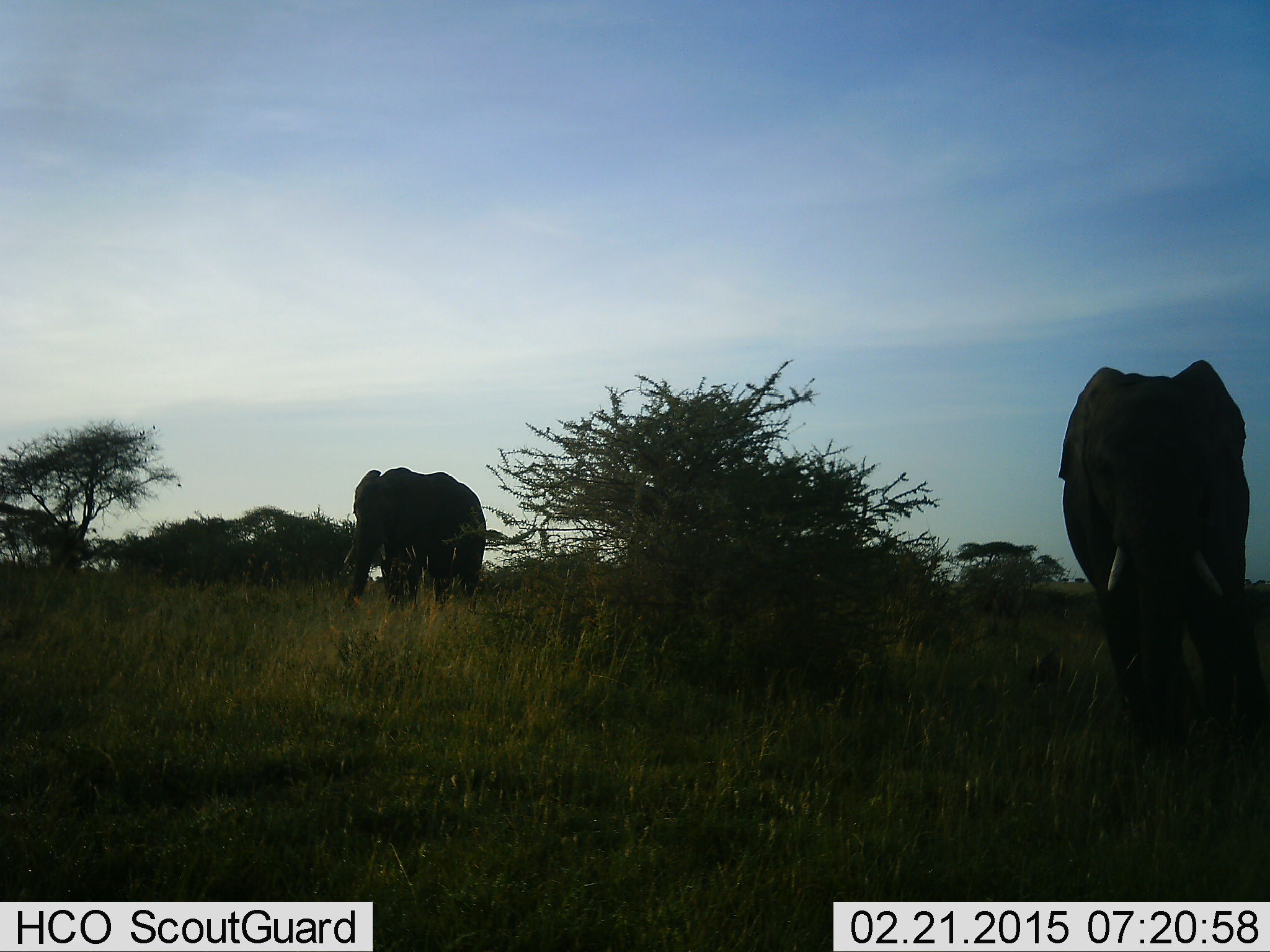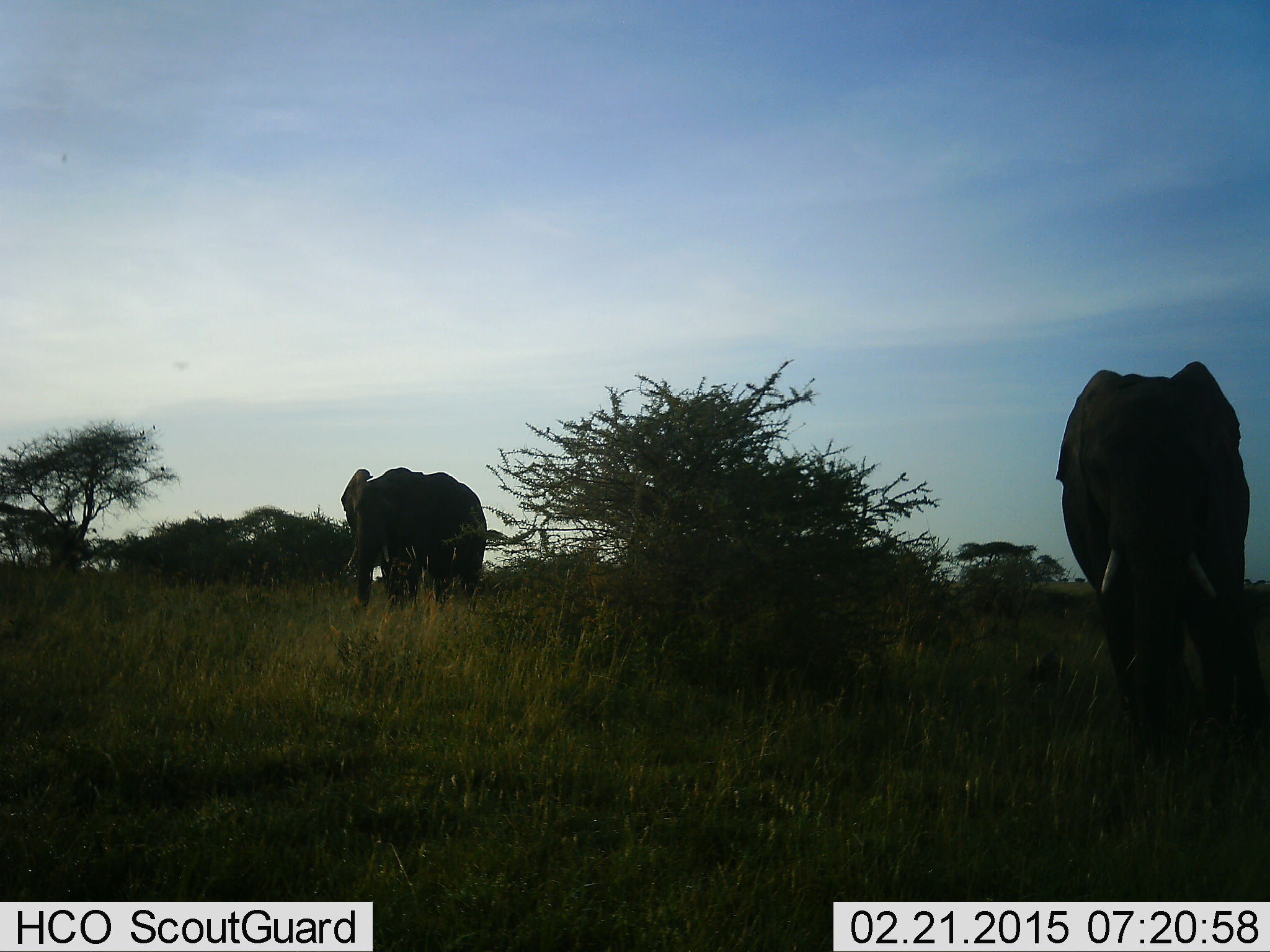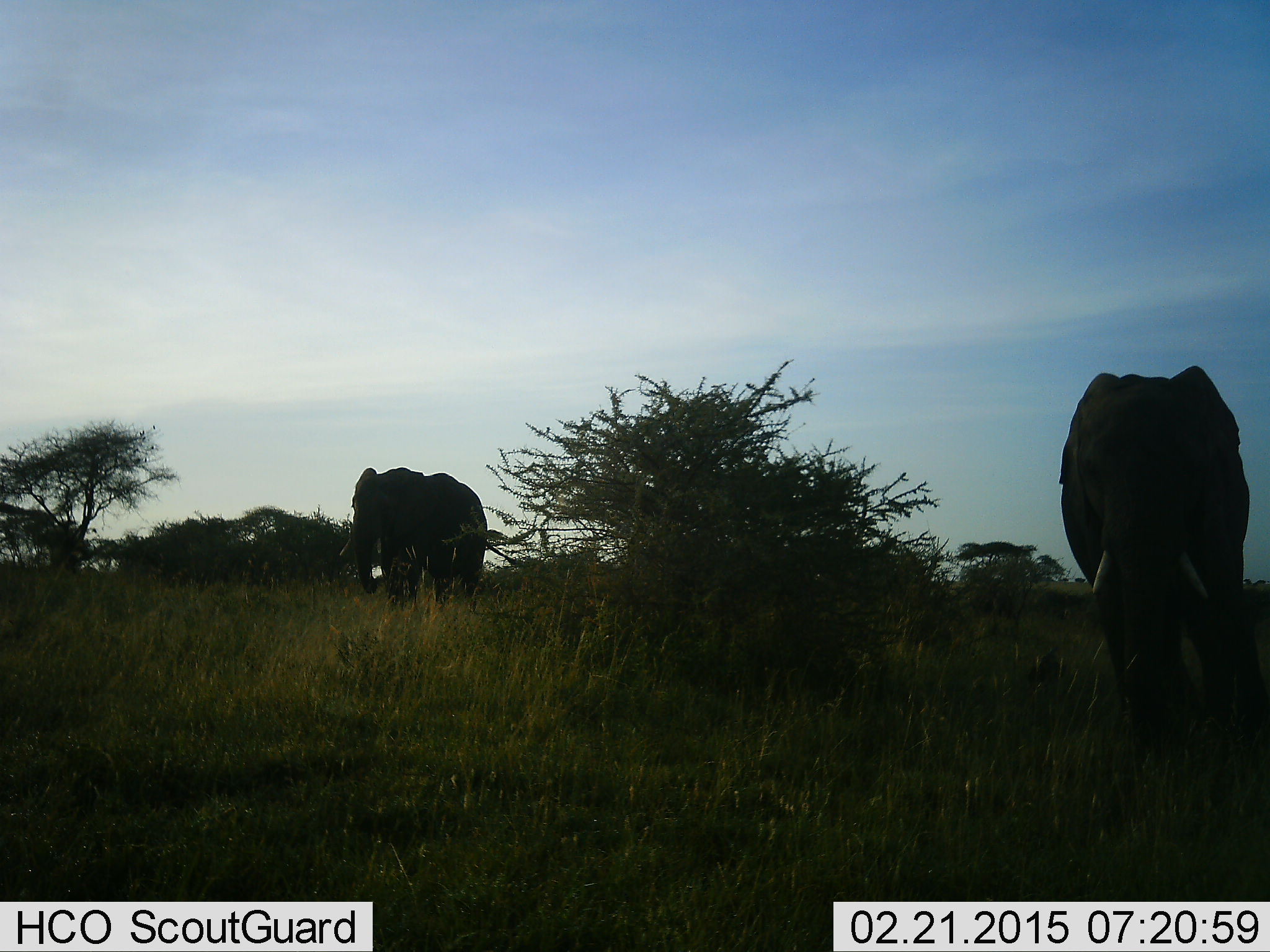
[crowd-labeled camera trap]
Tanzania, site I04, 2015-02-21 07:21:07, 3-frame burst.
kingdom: Animalia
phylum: Chordata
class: Mammalia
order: Proboscidea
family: Elephantidae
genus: Loxodonta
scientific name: Loxodonta africana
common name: african bush elephant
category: elephant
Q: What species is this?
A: Elephant (african bush elephant) (Loxodonta africana).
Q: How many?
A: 2.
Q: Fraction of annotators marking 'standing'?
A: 60%.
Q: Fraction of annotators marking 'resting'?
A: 0%.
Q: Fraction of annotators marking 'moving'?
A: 10%.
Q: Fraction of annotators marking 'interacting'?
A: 0%.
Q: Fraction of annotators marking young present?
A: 0%.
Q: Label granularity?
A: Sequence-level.